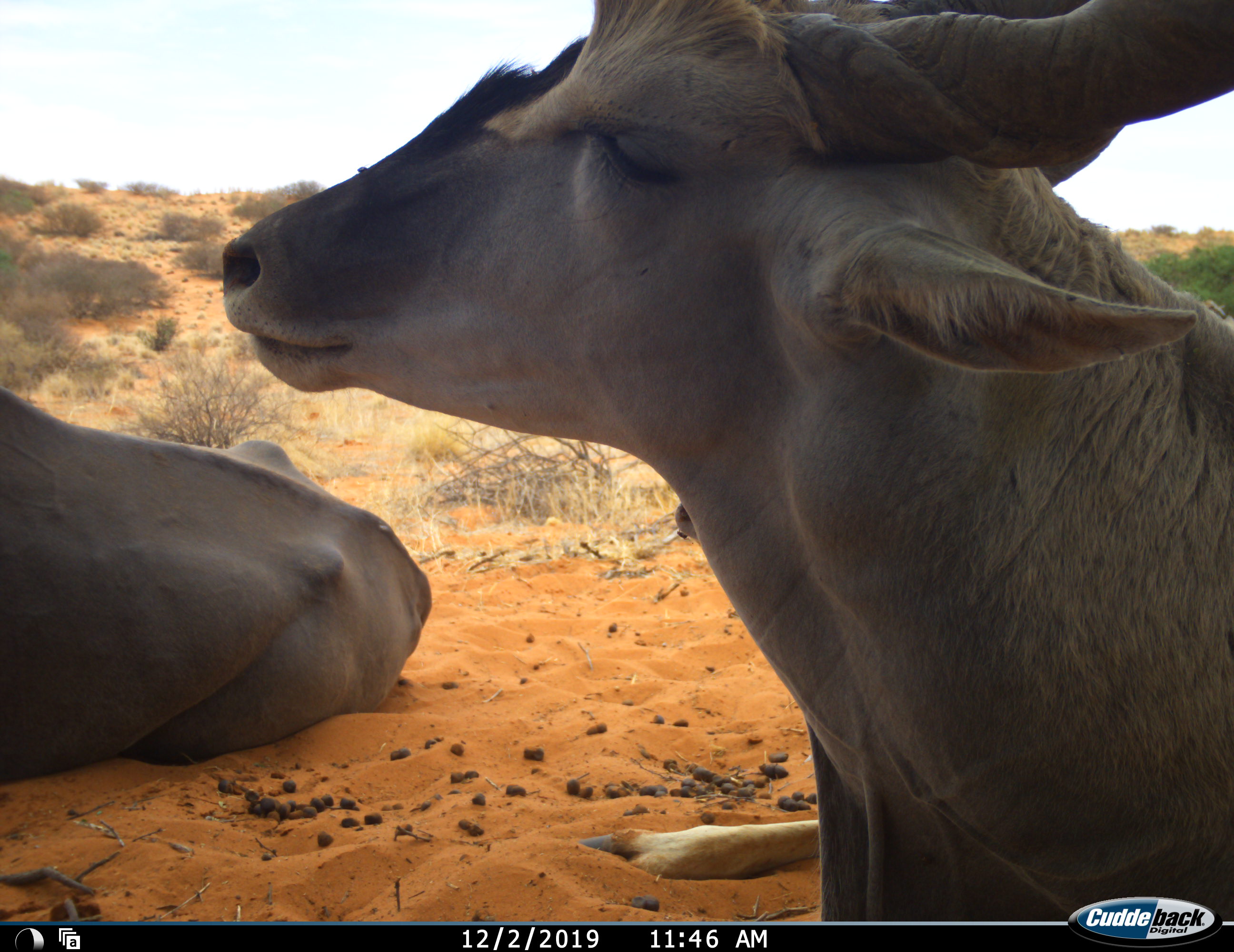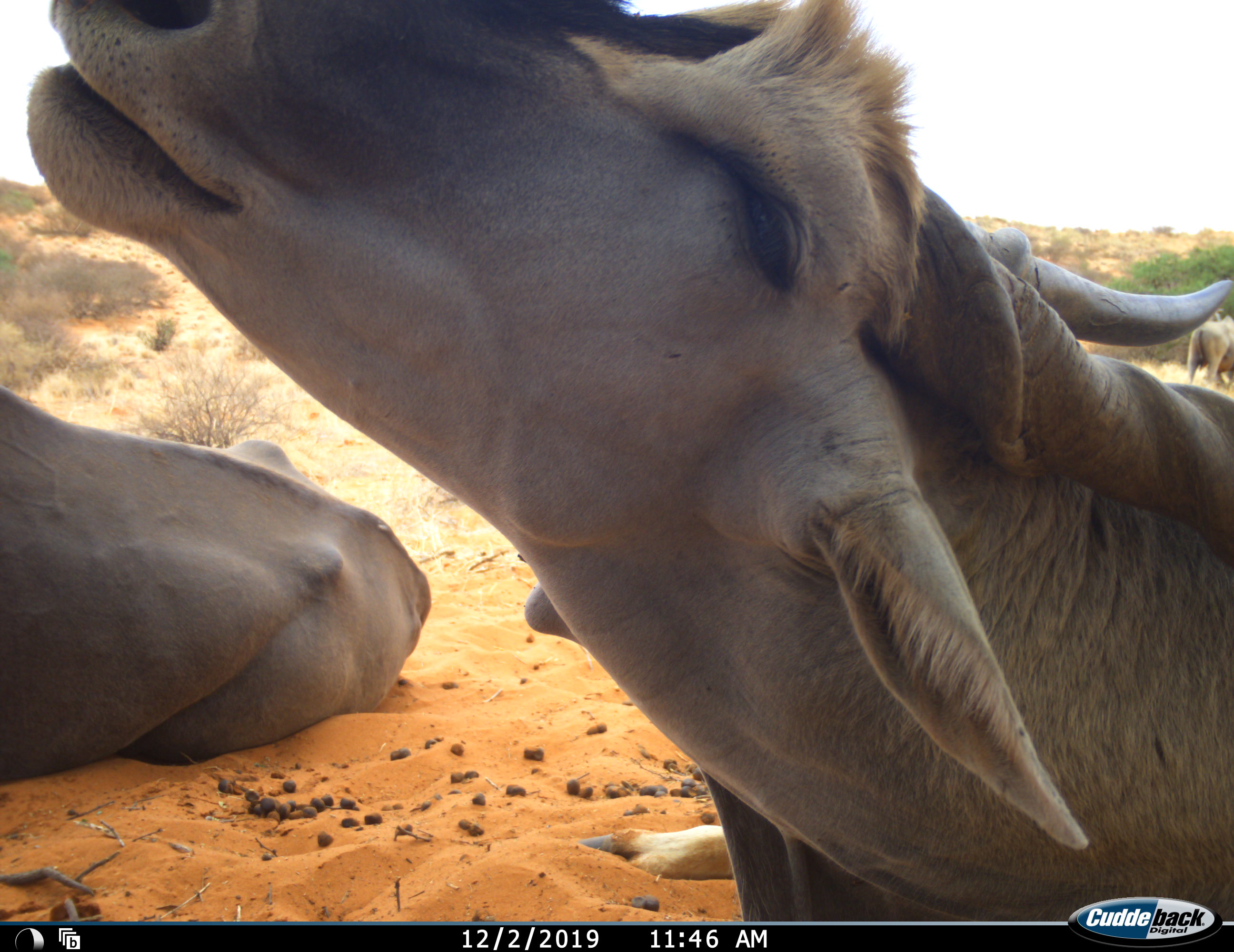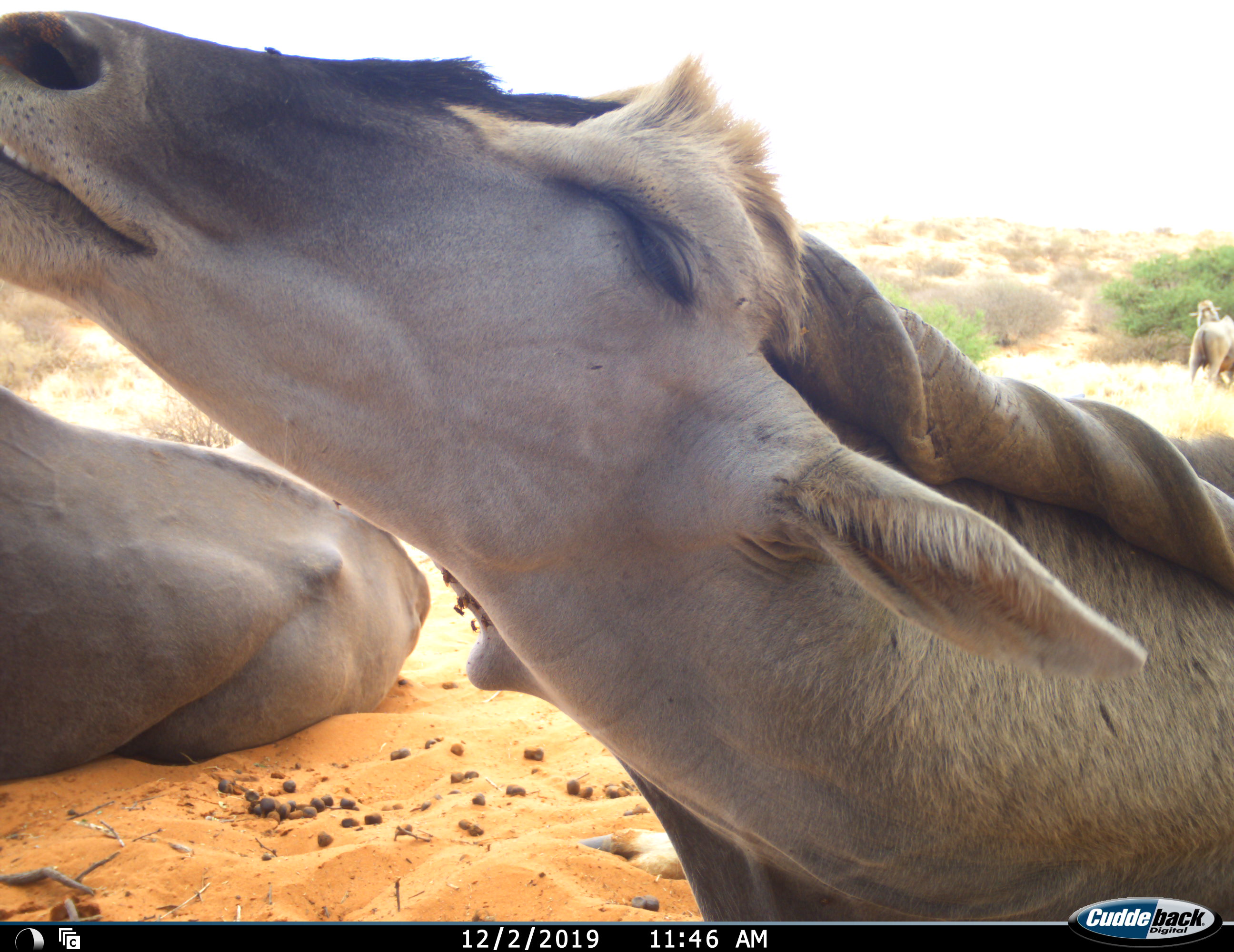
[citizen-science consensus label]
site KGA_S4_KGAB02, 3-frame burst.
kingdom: Animalia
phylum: Chordata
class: Mammalia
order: Artiodactyla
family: Bovidae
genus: Tragelaphus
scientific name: Tragelaphus oryx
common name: eland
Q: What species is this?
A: Eland (Tragelaphus oryx).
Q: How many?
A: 3.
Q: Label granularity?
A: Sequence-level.